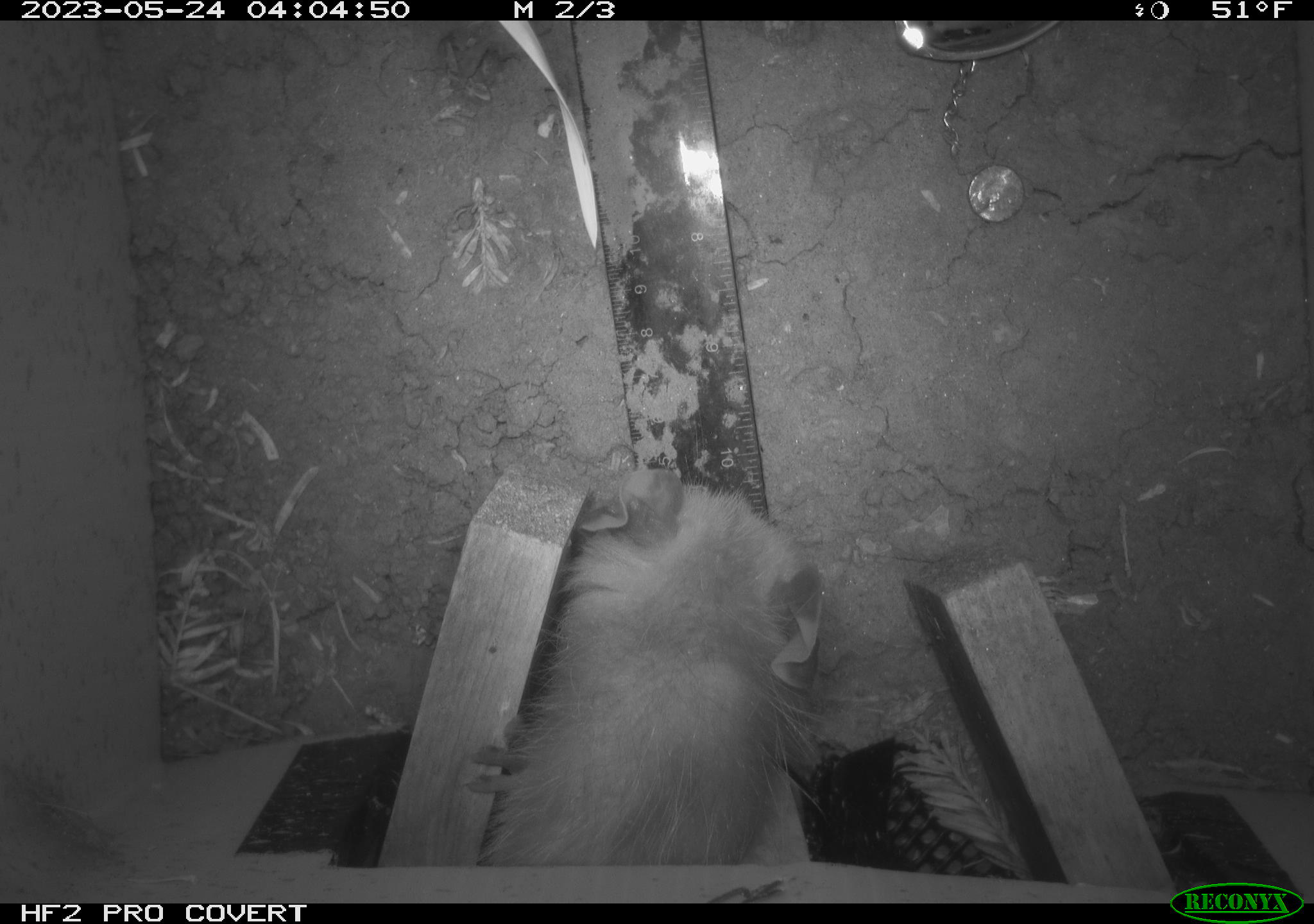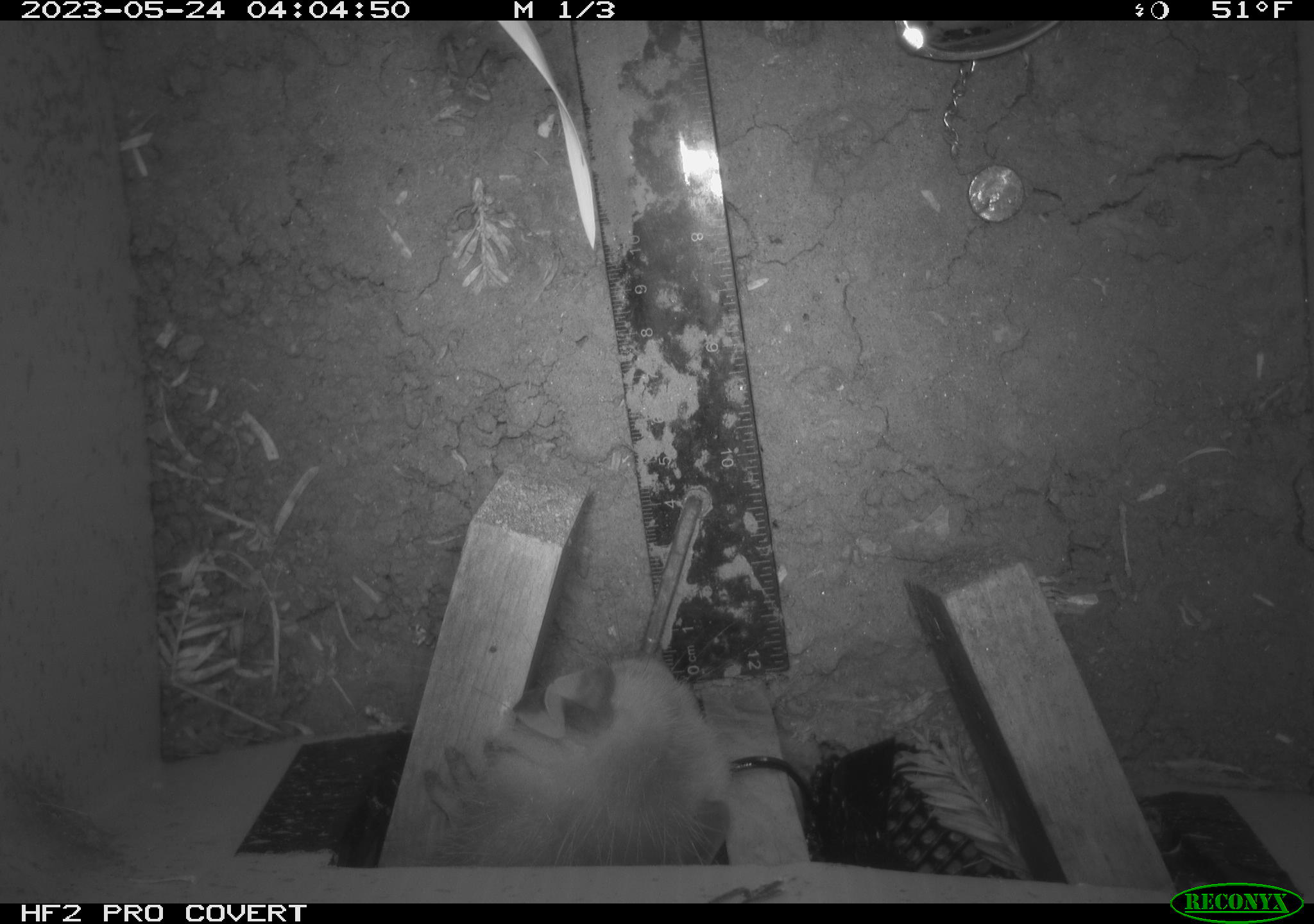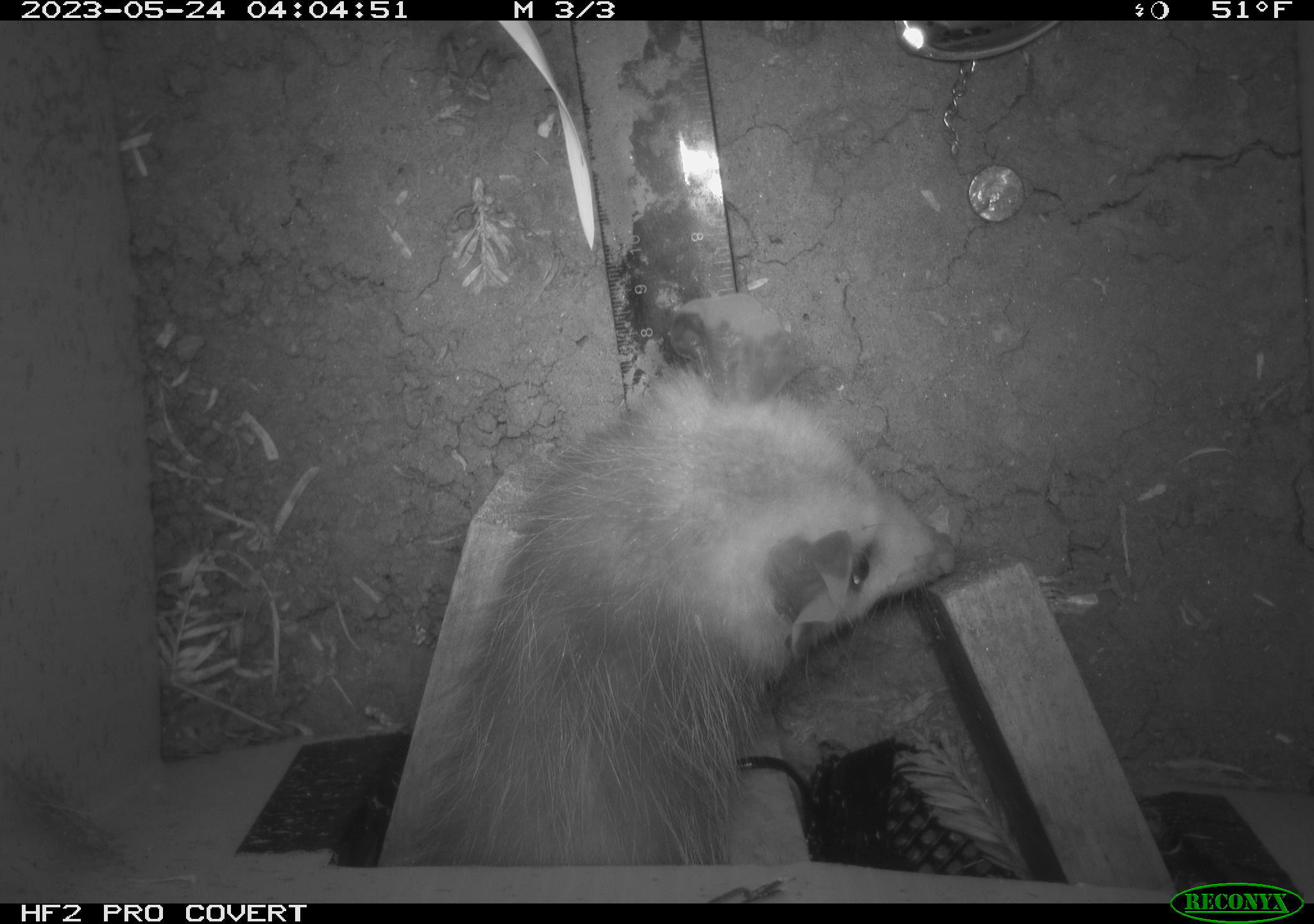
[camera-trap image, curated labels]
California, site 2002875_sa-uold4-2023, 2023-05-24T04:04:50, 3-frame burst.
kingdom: Animalia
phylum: Chordata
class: Mammalia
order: Didelphimorphia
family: Didelphidae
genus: Didelphis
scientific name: Didelphis virginiana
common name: virginia opossum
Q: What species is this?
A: Virginia opossum (Didelphis virginiana).